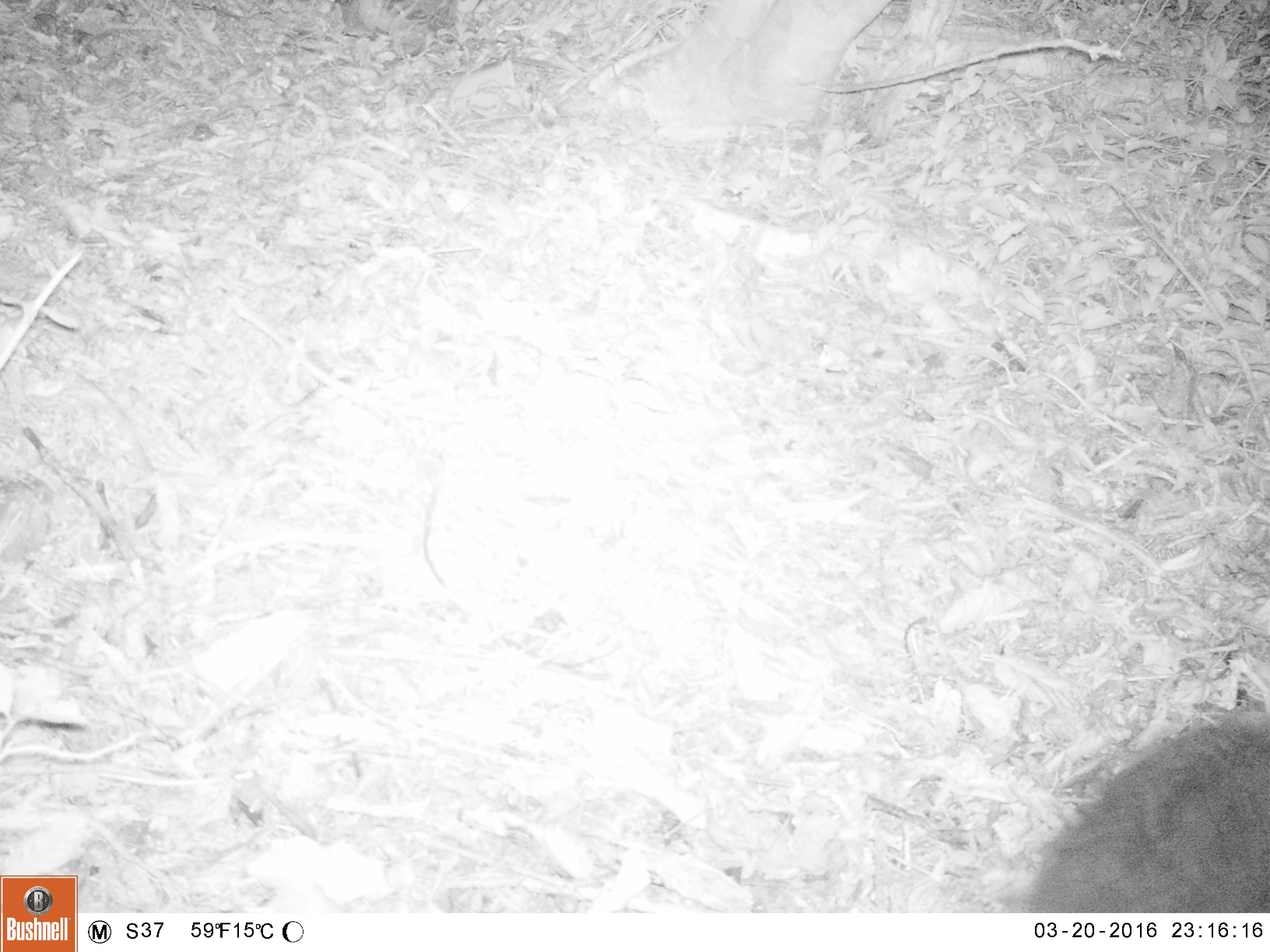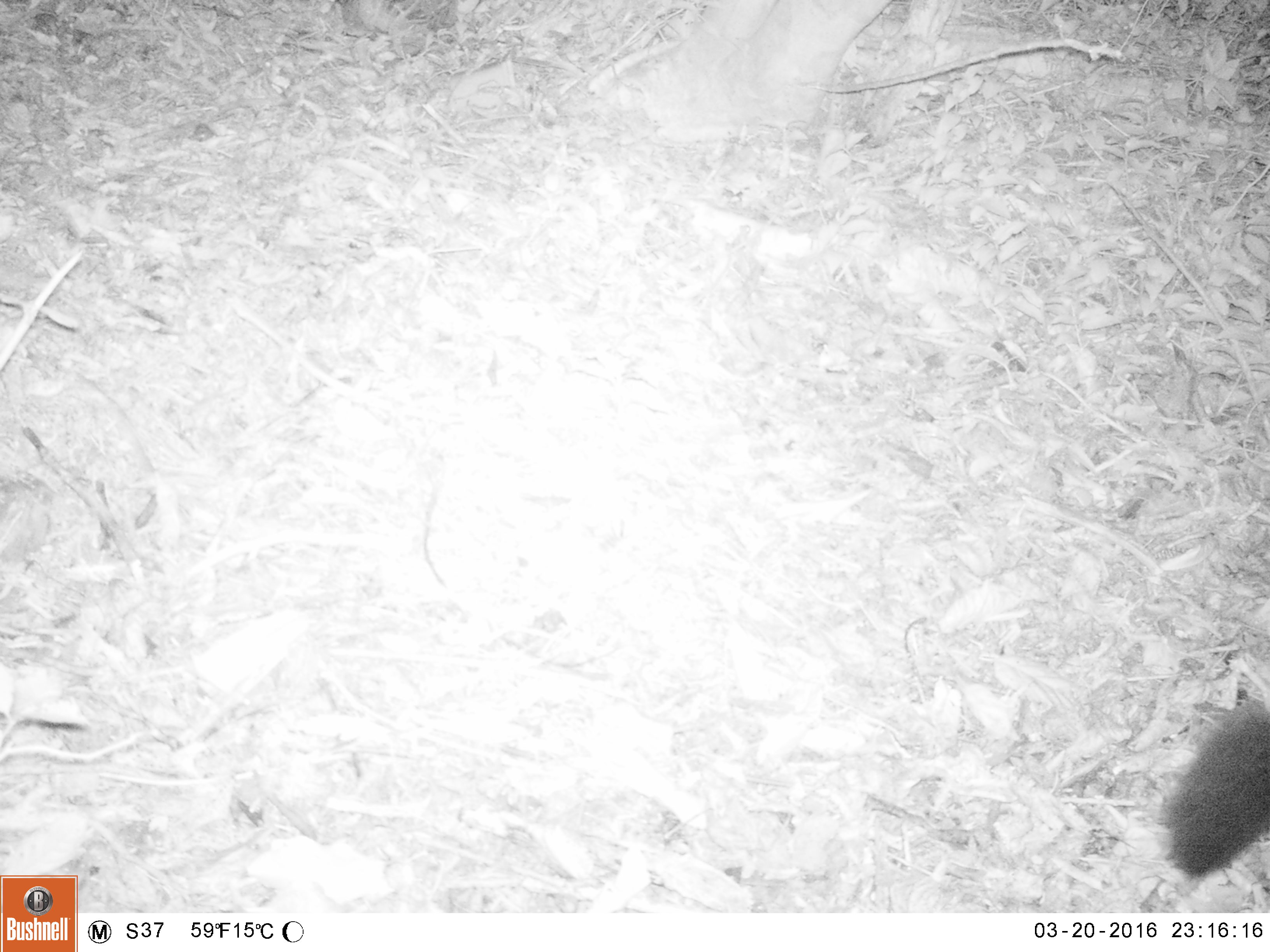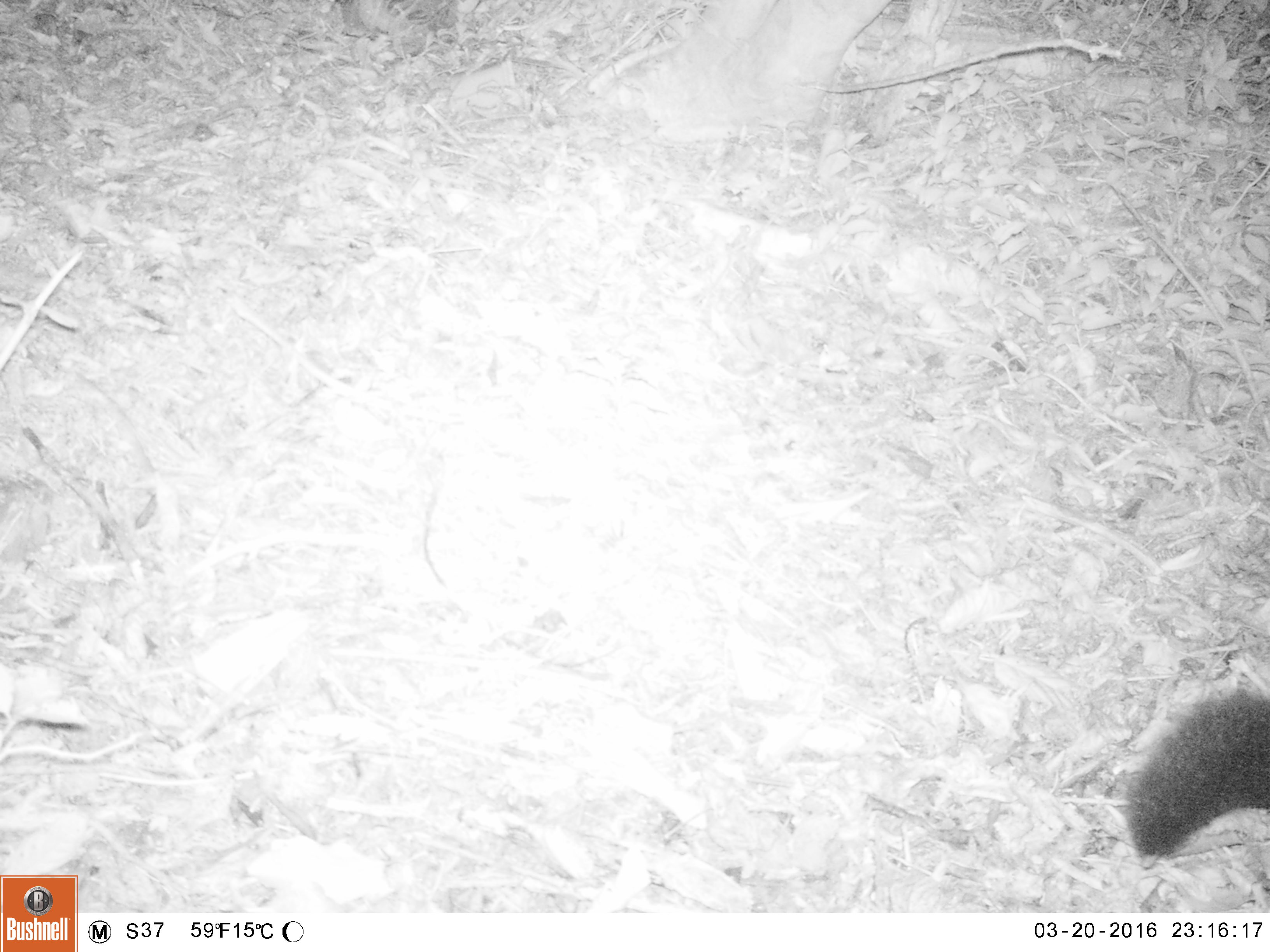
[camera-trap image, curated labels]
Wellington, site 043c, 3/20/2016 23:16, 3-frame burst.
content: unidentified animal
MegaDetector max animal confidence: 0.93